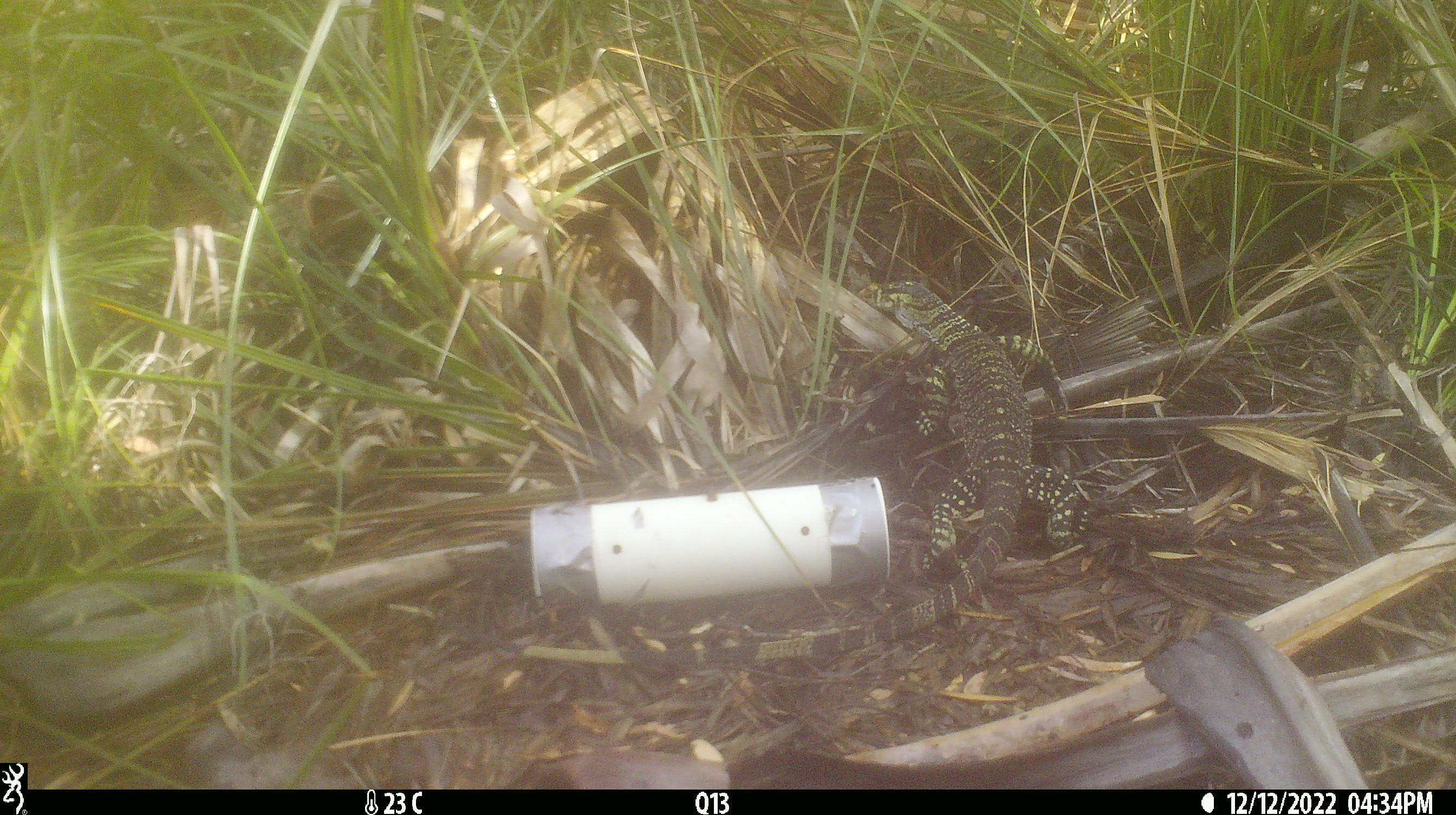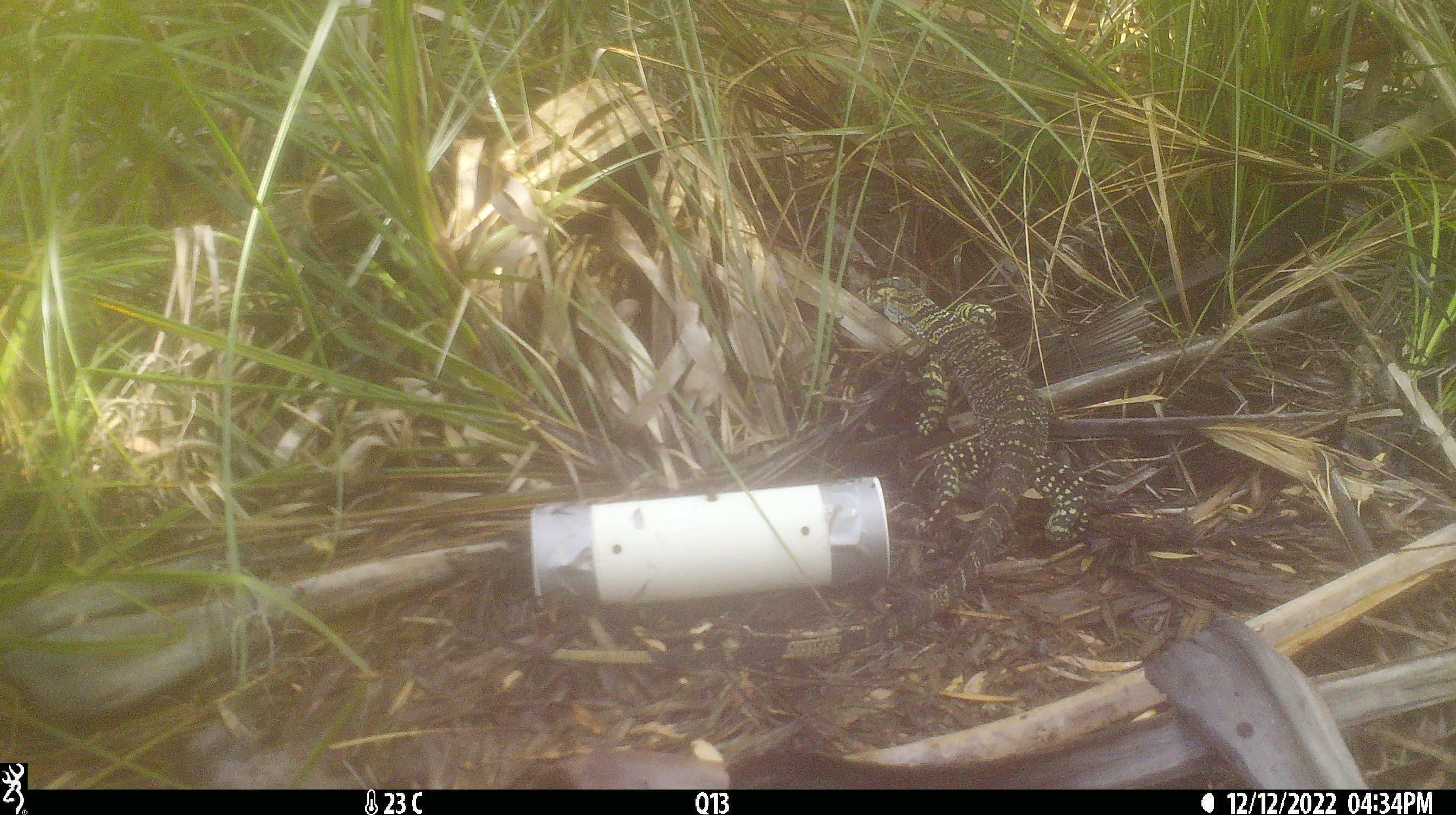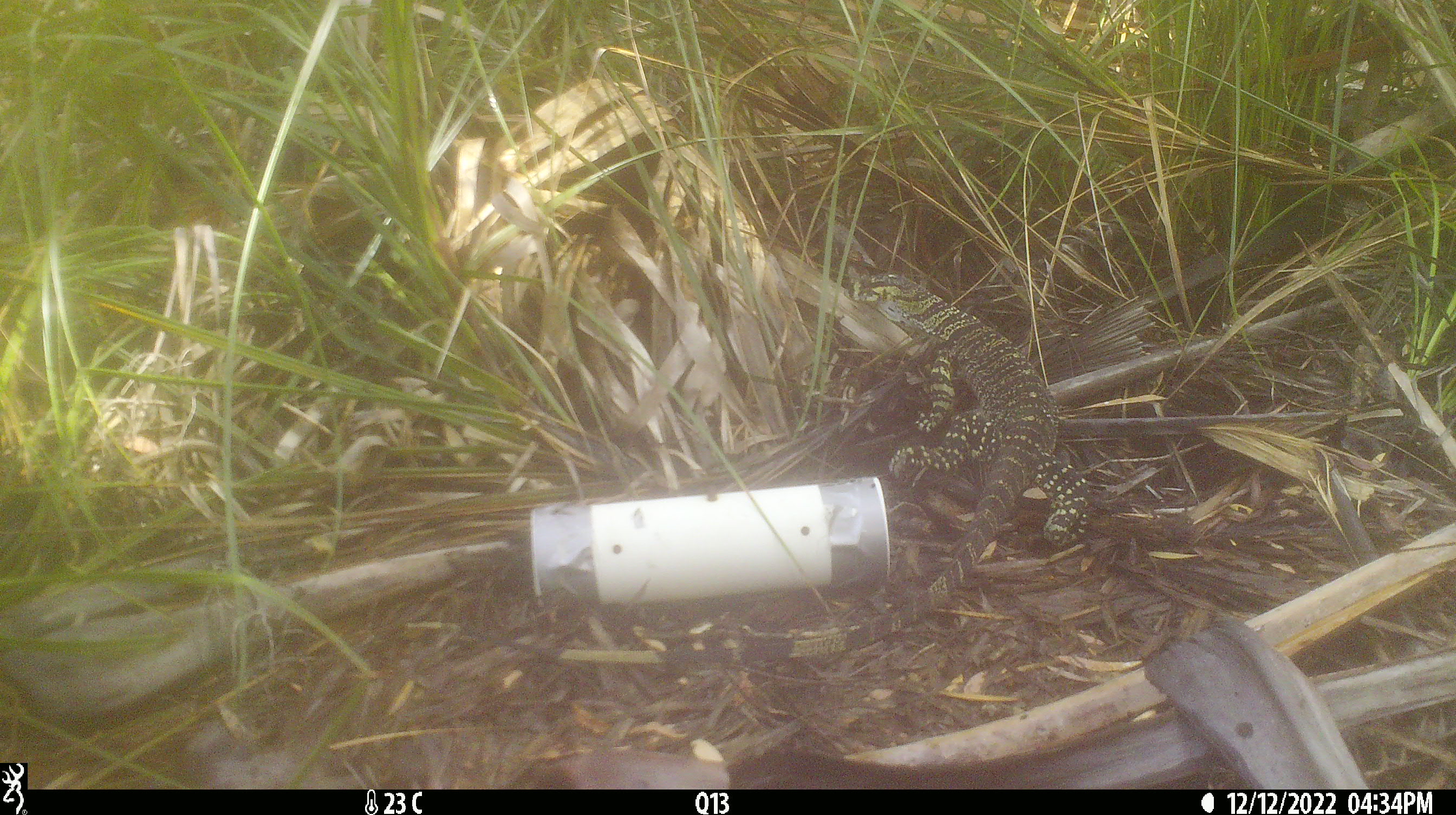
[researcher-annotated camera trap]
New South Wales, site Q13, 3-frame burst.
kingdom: Animalia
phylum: Chordata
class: Reptilia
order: Squamata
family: Varanidae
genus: Varanus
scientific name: Varanus varius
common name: lace monitor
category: goanna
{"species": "goanna (lace monitor) (Varanus varius)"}